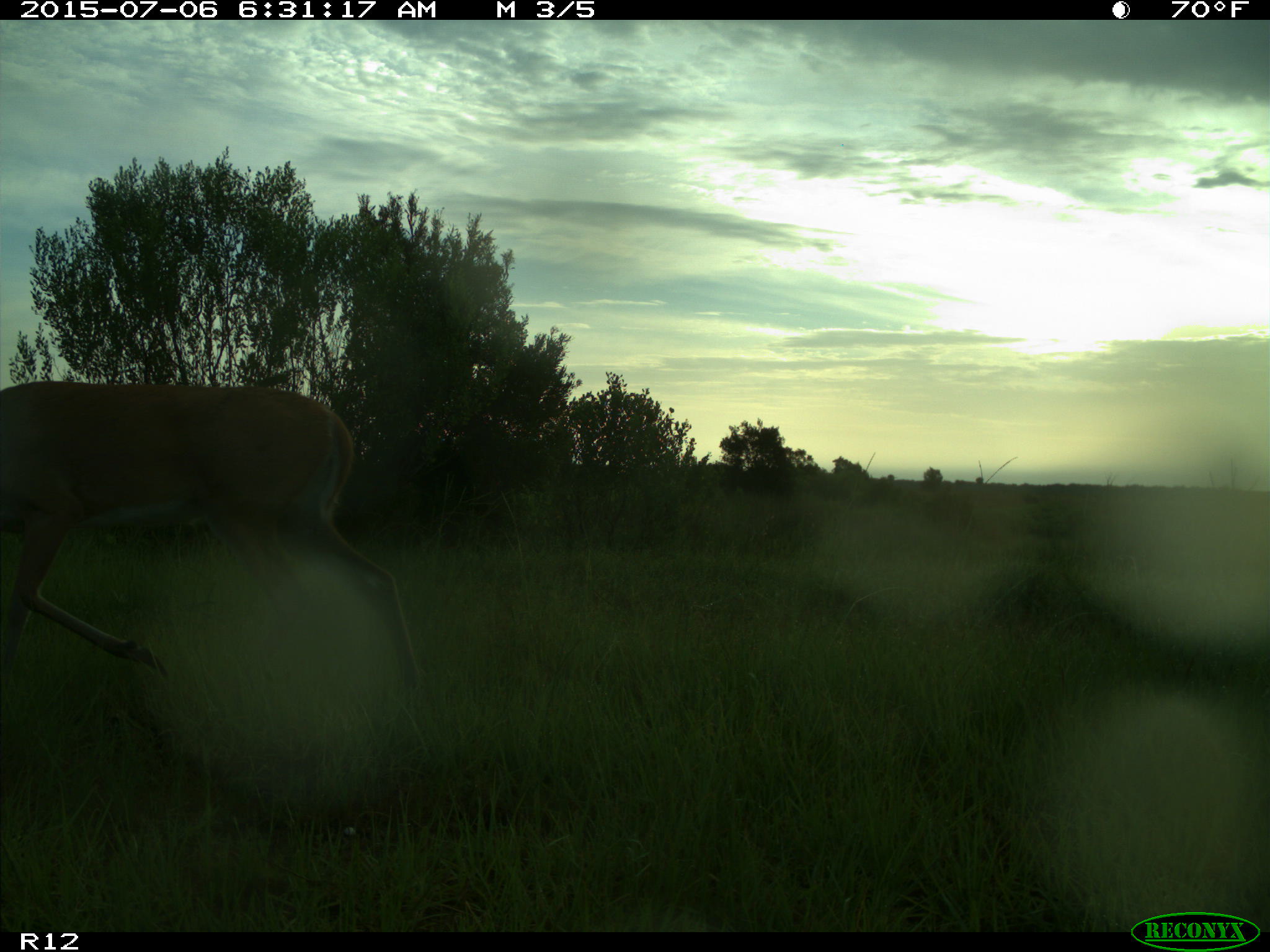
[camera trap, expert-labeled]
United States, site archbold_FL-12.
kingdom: Animalia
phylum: Chordata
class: Mammalia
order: Artiodactyla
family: Cervidae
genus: Odocoileus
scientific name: Odocoileus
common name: deer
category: unidentified deer